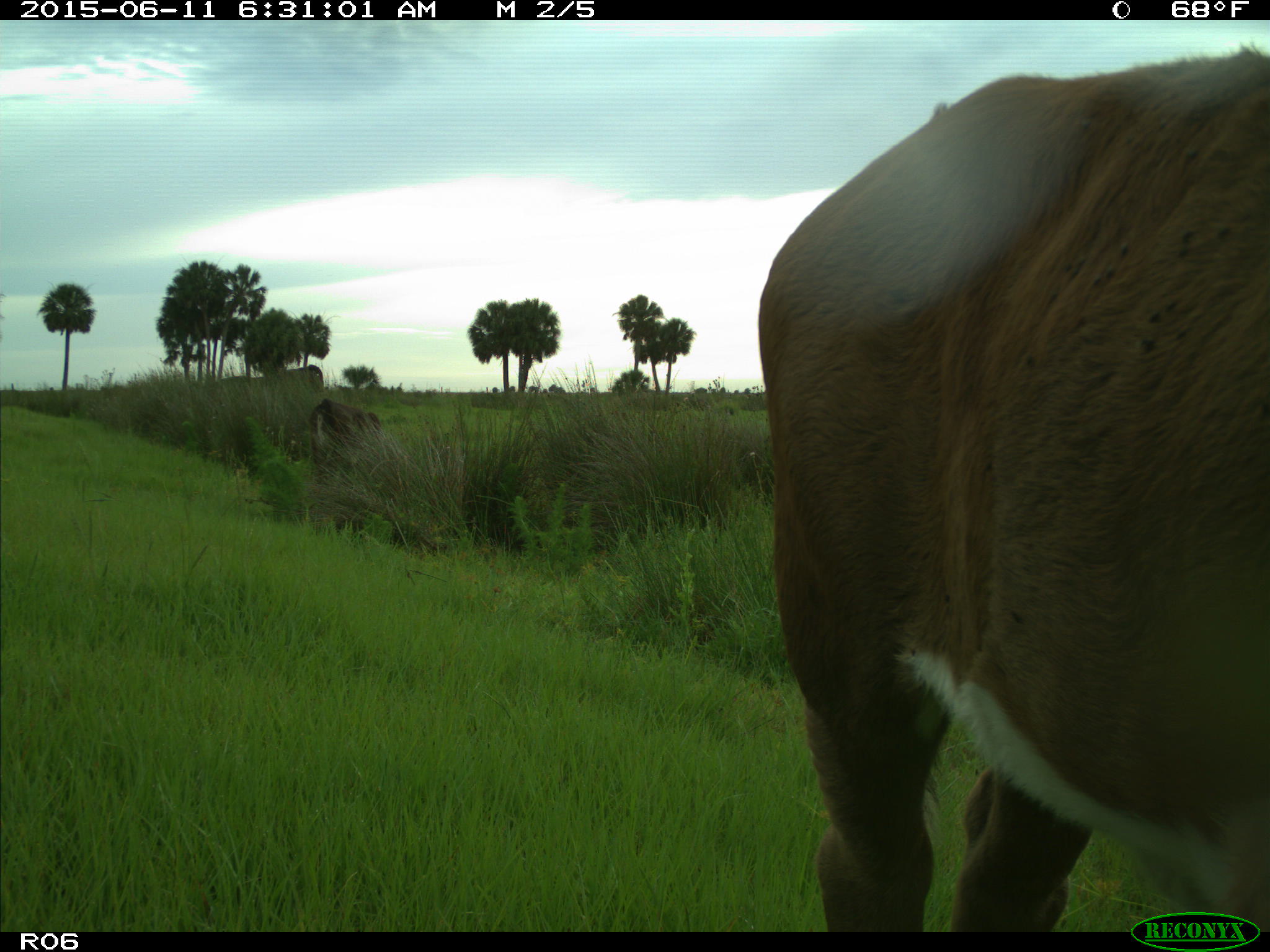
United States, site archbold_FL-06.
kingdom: Animalia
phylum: Chordata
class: Mammalia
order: Artiodactyla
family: Bovidae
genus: Bos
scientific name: Bos taurus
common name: domestic cow